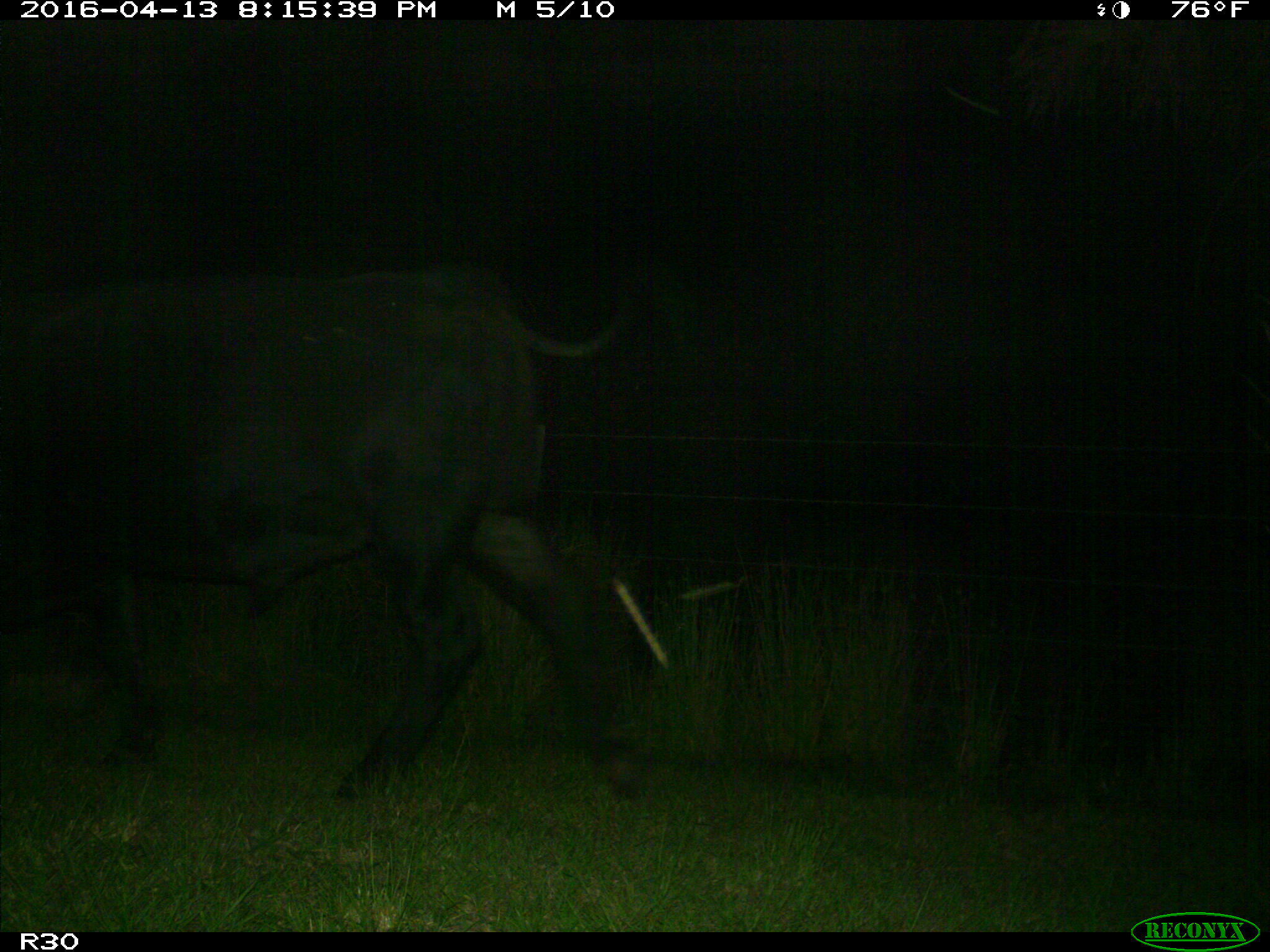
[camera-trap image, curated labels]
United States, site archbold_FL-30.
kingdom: Animalia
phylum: Chordata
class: Mammalia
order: Artiodactyla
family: Bovidae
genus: Bos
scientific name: Bos taurus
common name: domestic cow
Bos taurus (domestic cow).